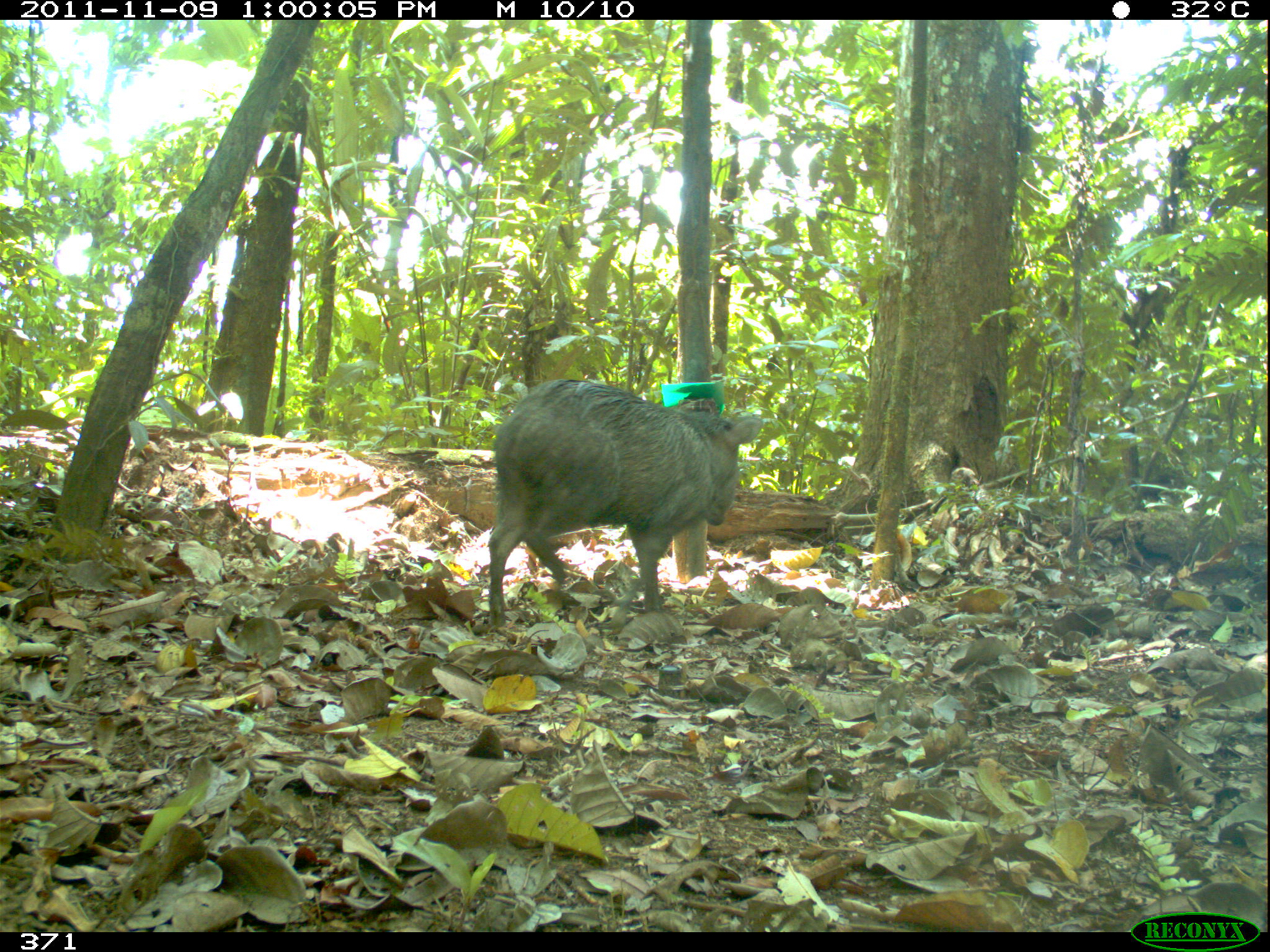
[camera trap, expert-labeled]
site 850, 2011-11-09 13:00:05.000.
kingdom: Animalia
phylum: Chordata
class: Mammalia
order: Artiodactyla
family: Tayassuidae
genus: Pecari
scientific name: Pecari tajacu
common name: collared peccary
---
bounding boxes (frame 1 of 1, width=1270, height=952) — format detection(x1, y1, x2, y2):
pecari tajacu: detection(486, 377, 763, 624)